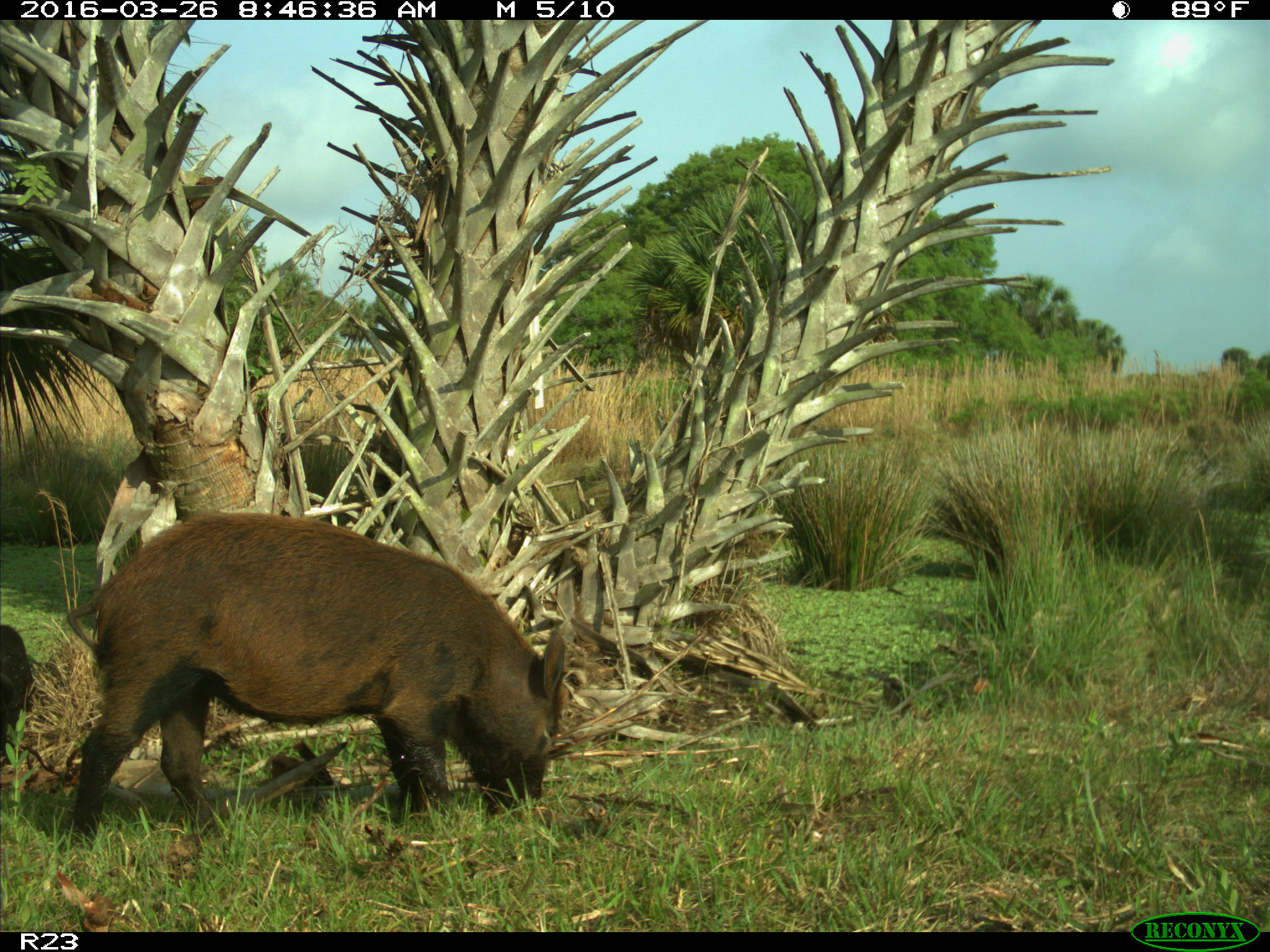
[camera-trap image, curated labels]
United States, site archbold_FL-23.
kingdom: Animalia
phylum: Chordata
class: Mammalia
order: Artiodactyla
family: Suidae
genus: Sus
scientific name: Sus scrofa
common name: wild boar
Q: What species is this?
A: Sus scrofa (wild boar).